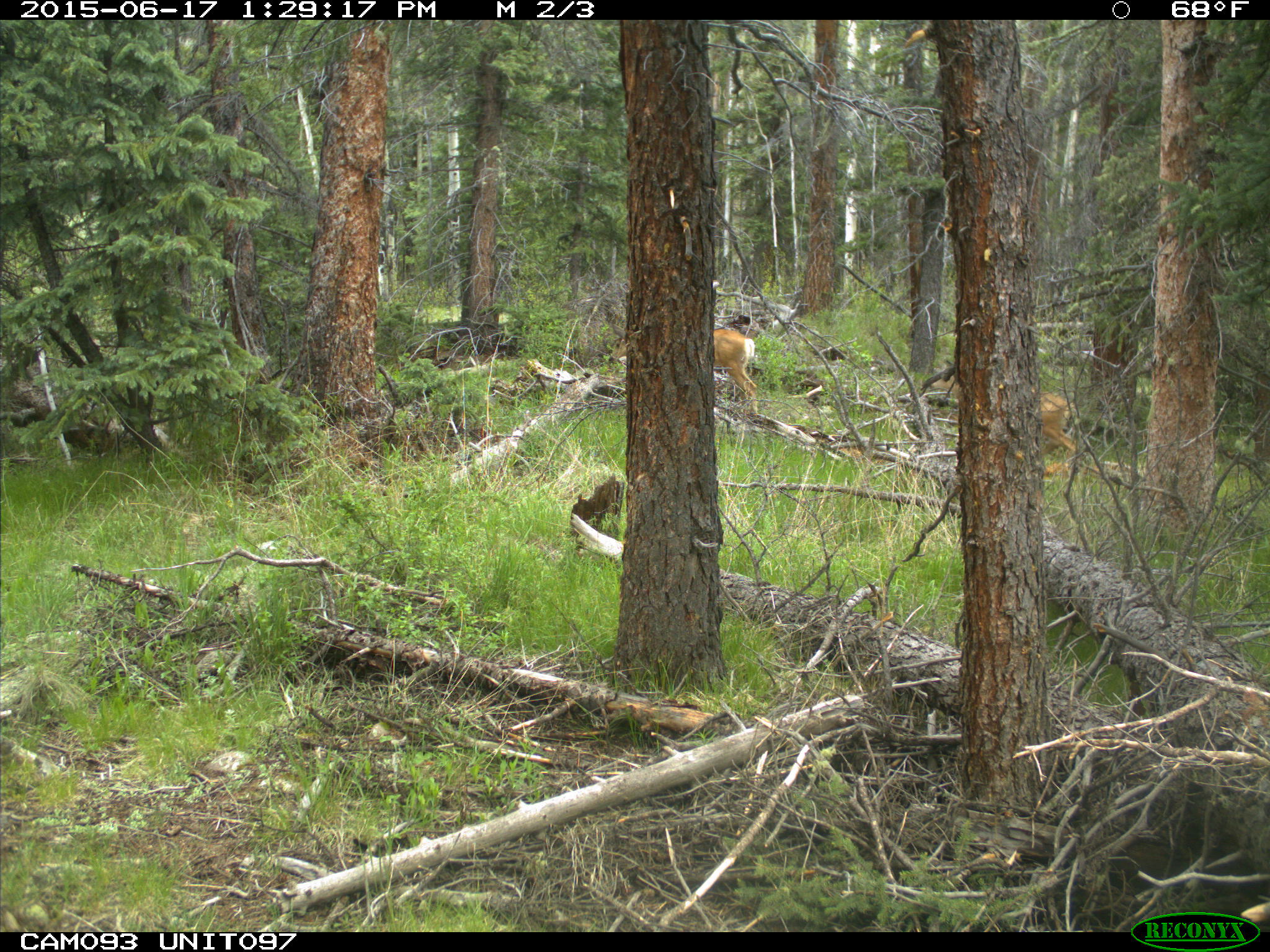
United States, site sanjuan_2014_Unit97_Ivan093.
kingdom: Animalia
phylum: Chordata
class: Mammalia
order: Artiodactyla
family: Cervidae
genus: Odocoileus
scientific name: Odocoileus hemionus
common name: mule deer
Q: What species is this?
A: Odocoileus hemionus (mule deer).